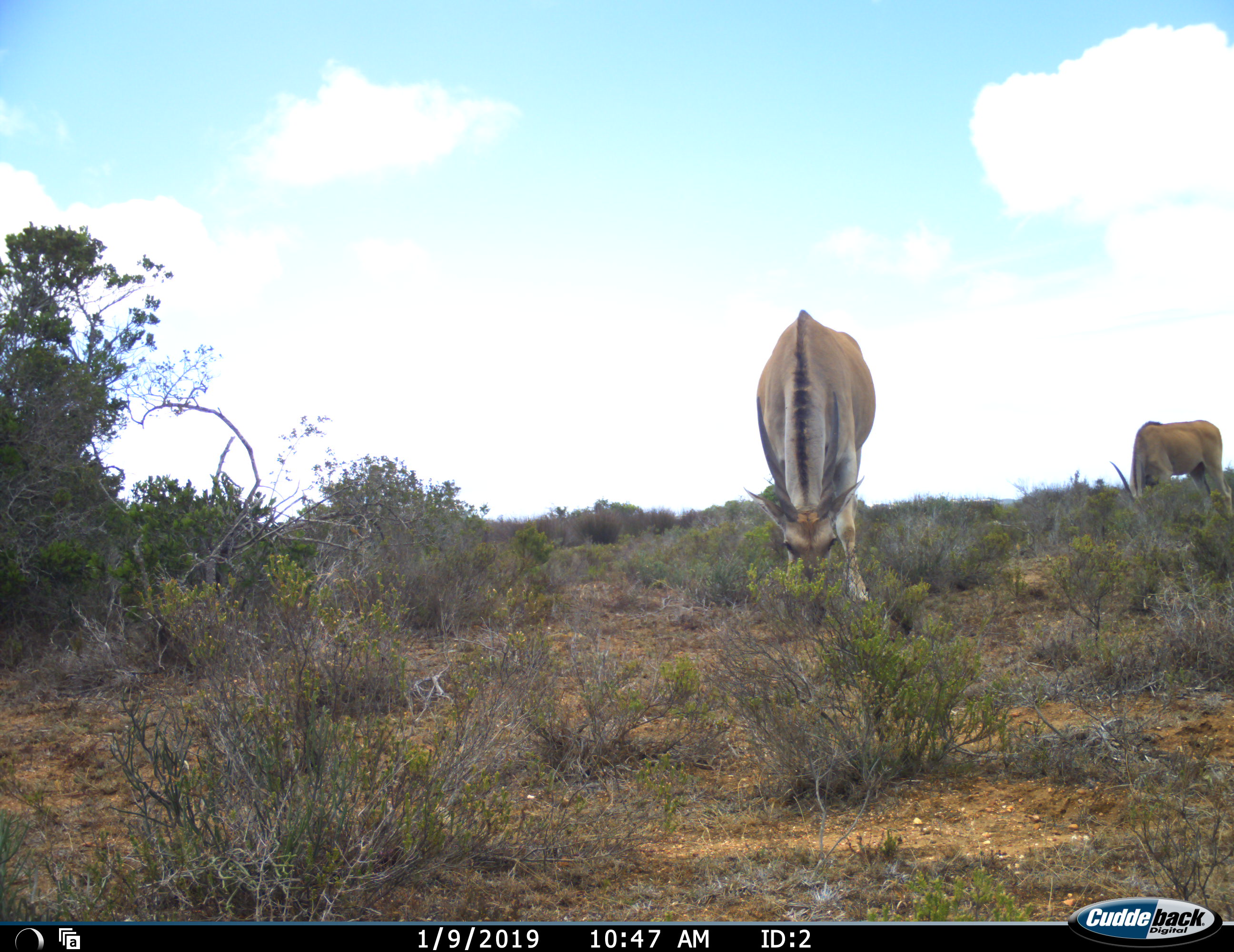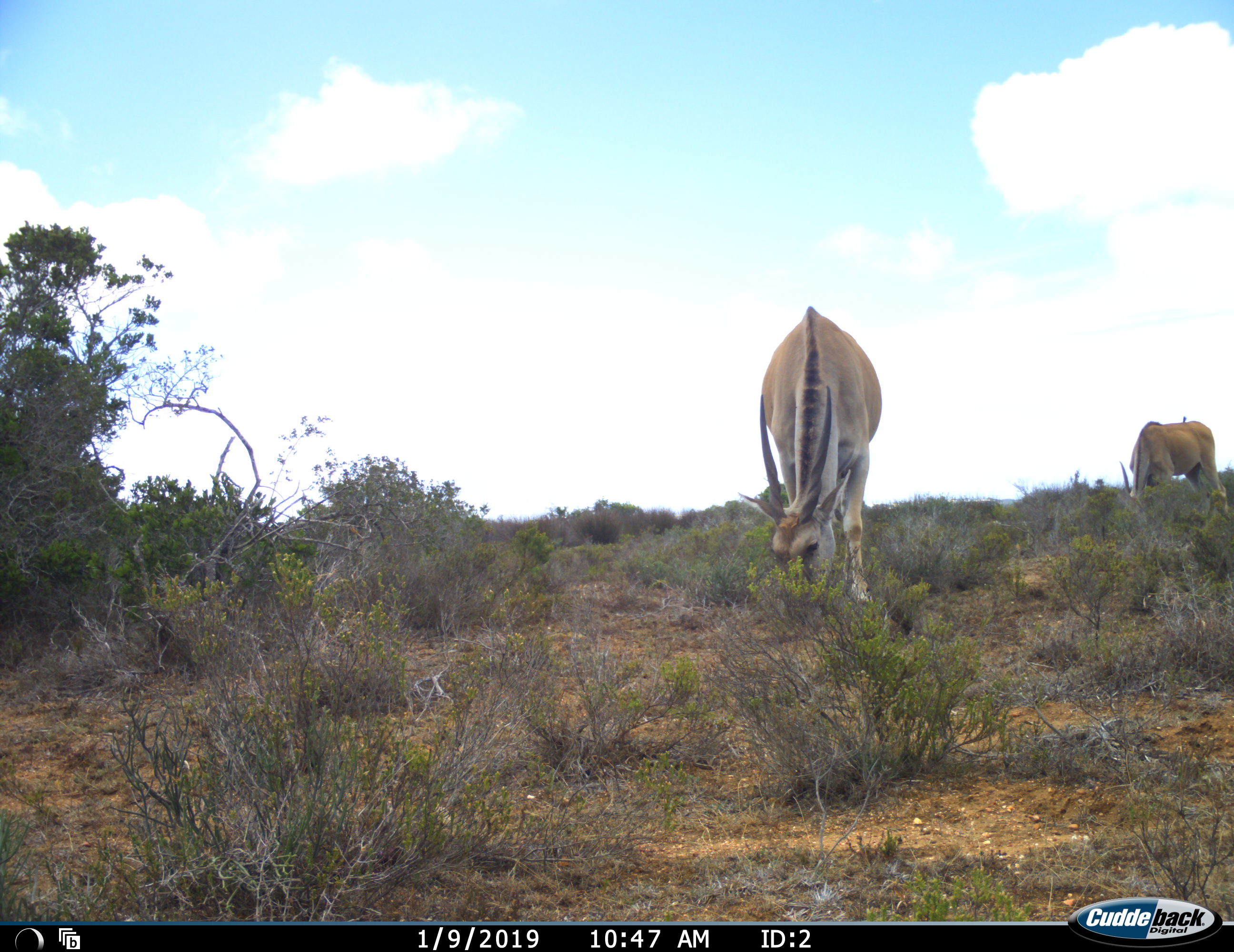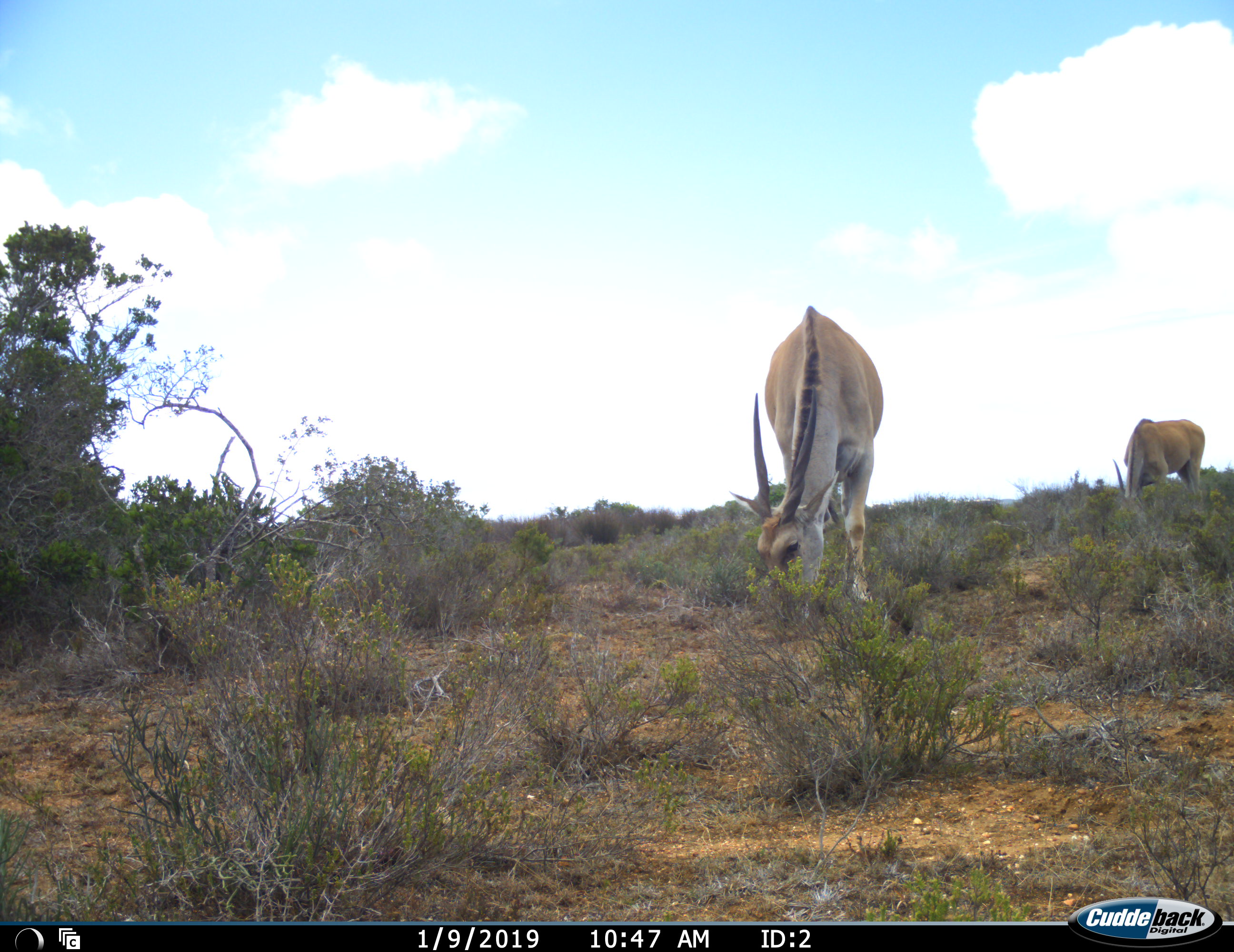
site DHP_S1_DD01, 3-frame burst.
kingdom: Animalia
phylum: Chordata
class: Mammalia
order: Artiodactyla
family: Bovidae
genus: Tragelaphus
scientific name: Tragelaphus oryx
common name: eland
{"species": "eland (Tragelaphus oryx)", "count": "2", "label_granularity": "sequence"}